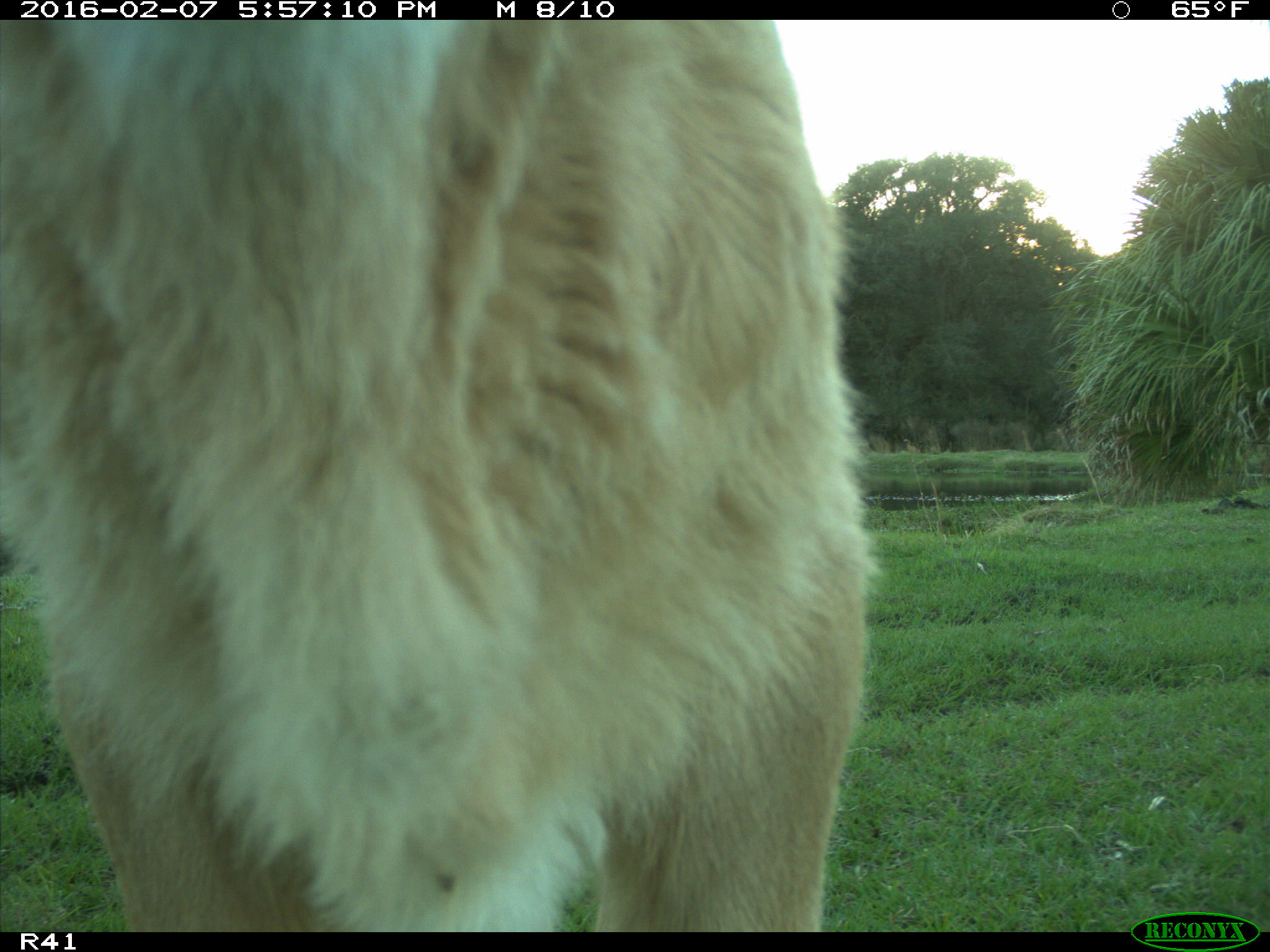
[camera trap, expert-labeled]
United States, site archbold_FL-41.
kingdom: Animalia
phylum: Chordata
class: Mammalia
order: Artiodactyla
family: Bovidae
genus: Bos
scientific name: Bos taurus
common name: domestic cow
Bos taurus (domestic cow).